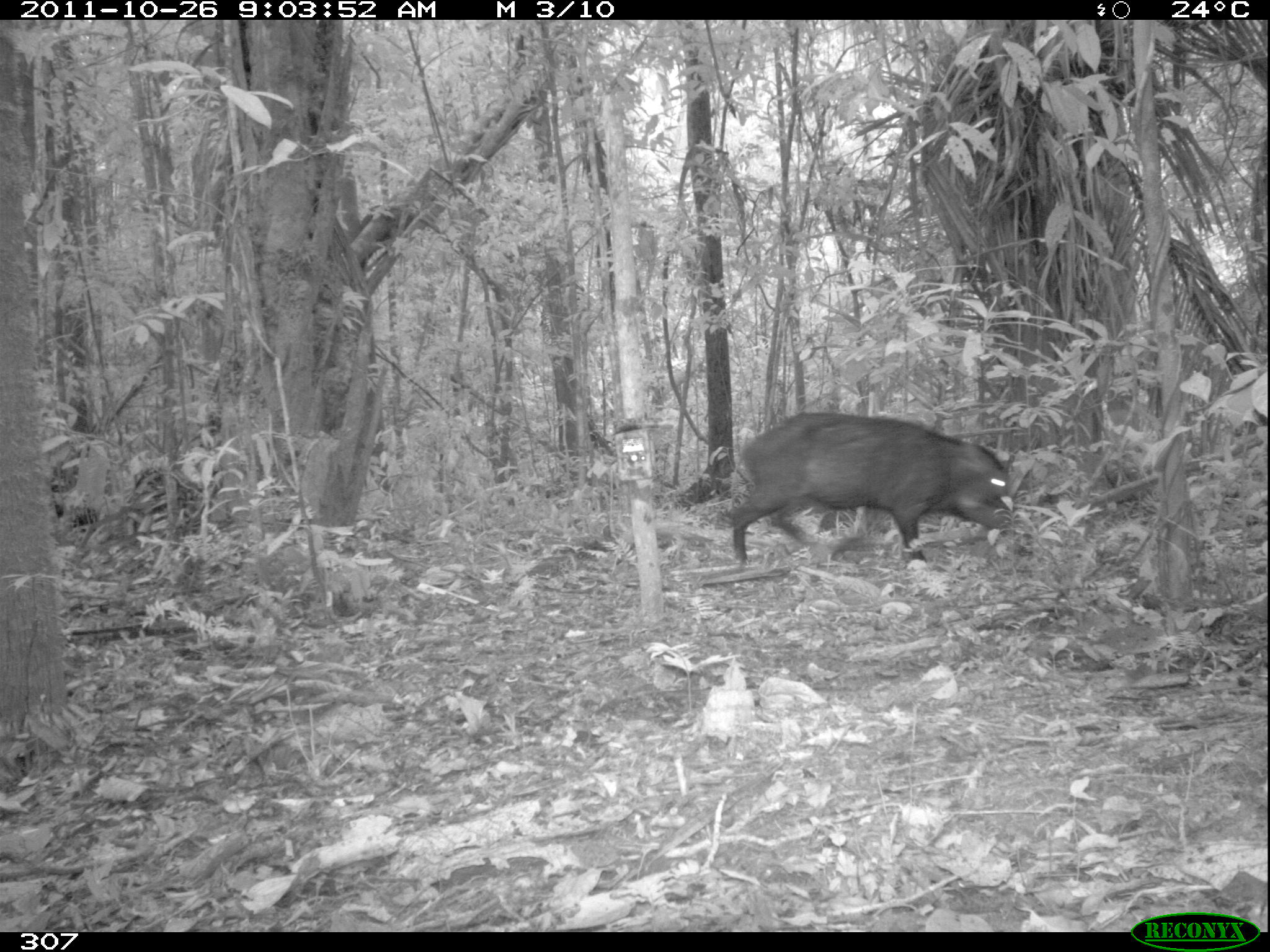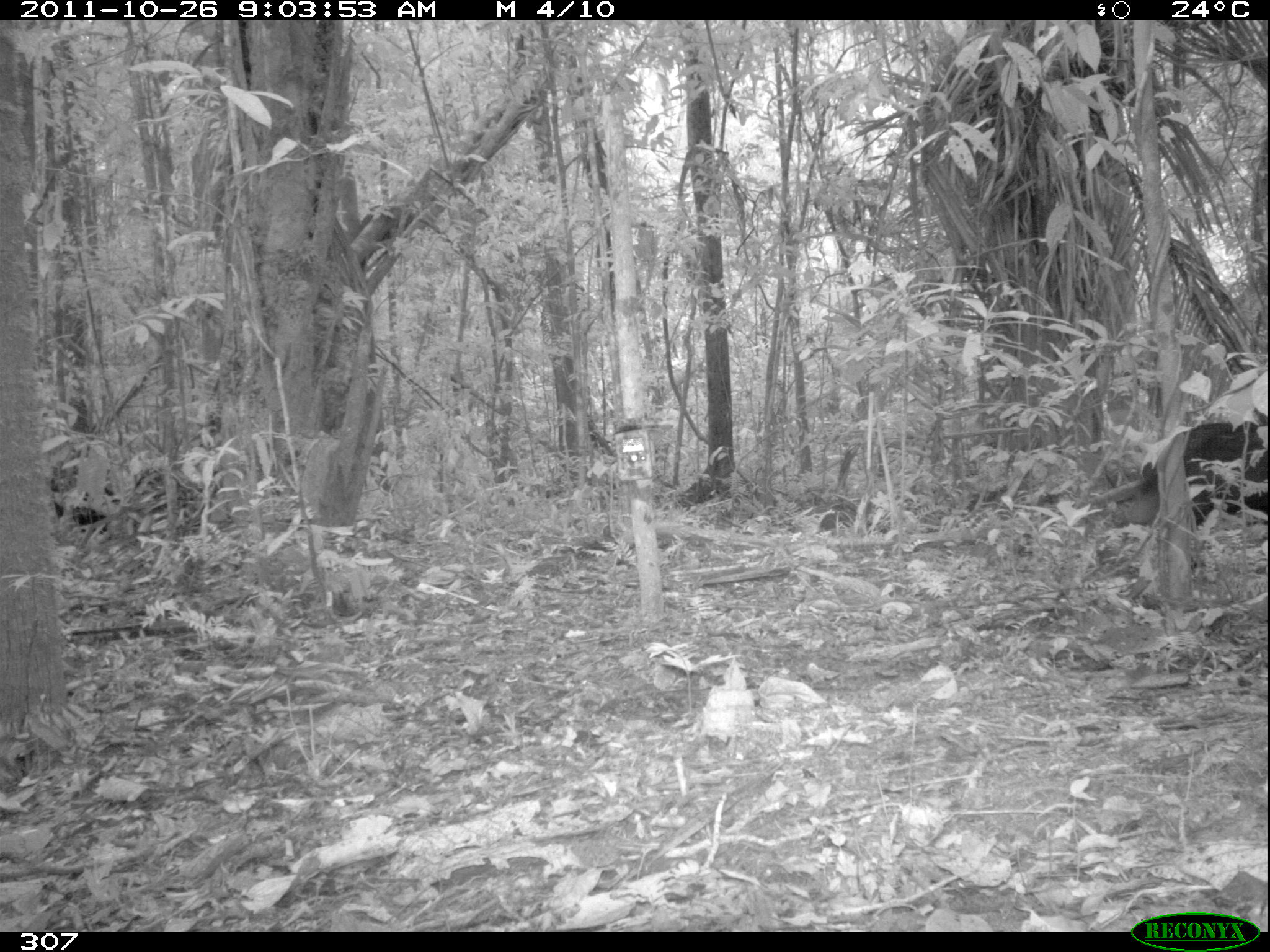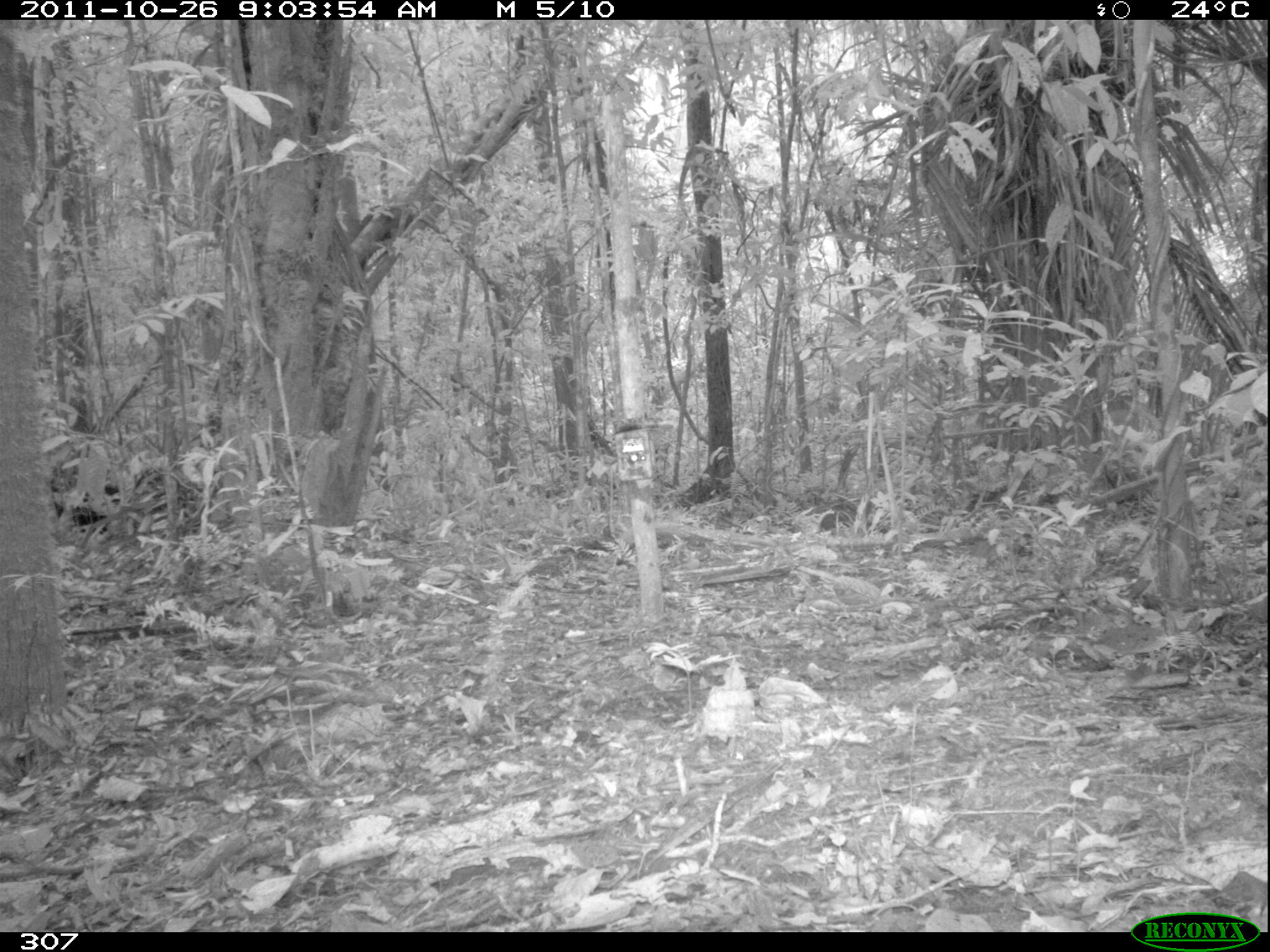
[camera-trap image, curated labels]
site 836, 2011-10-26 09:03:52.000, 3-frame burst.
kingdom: Animalia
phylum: Chordata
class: Mammalia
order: Artiodactyla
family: Tayassuidae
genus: Tayassu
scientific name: Tayassu pecari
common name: white-lipped peccary